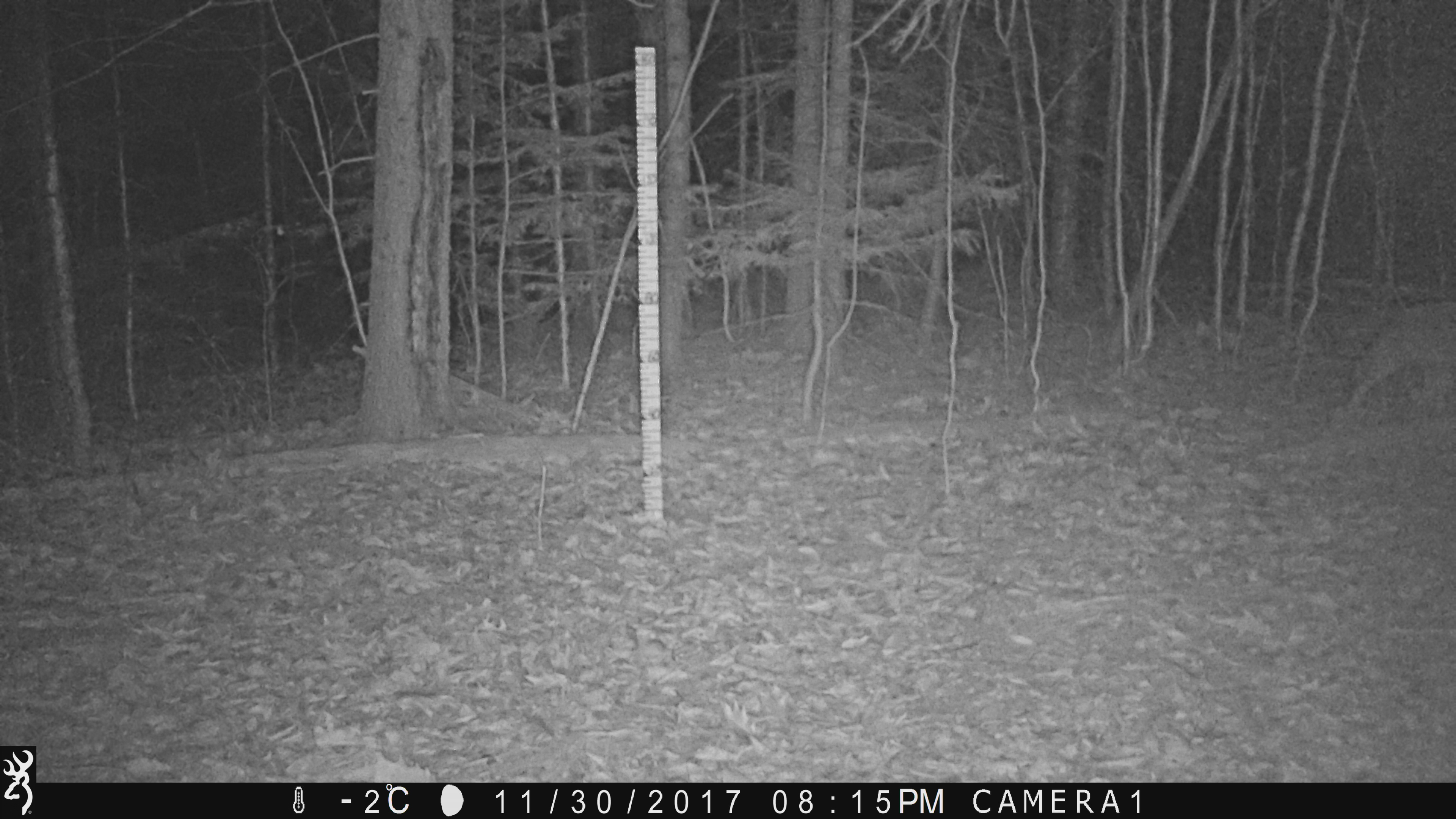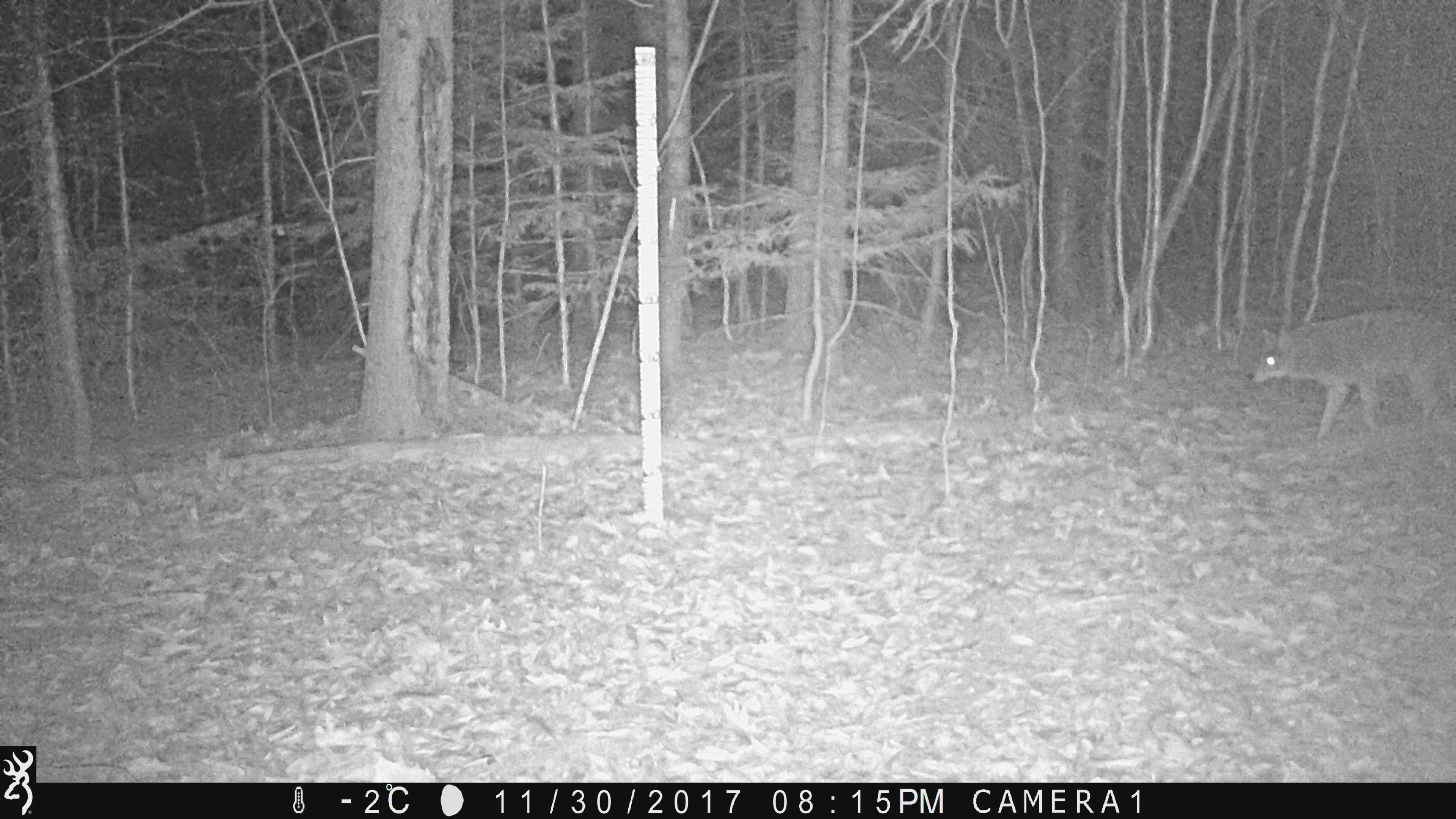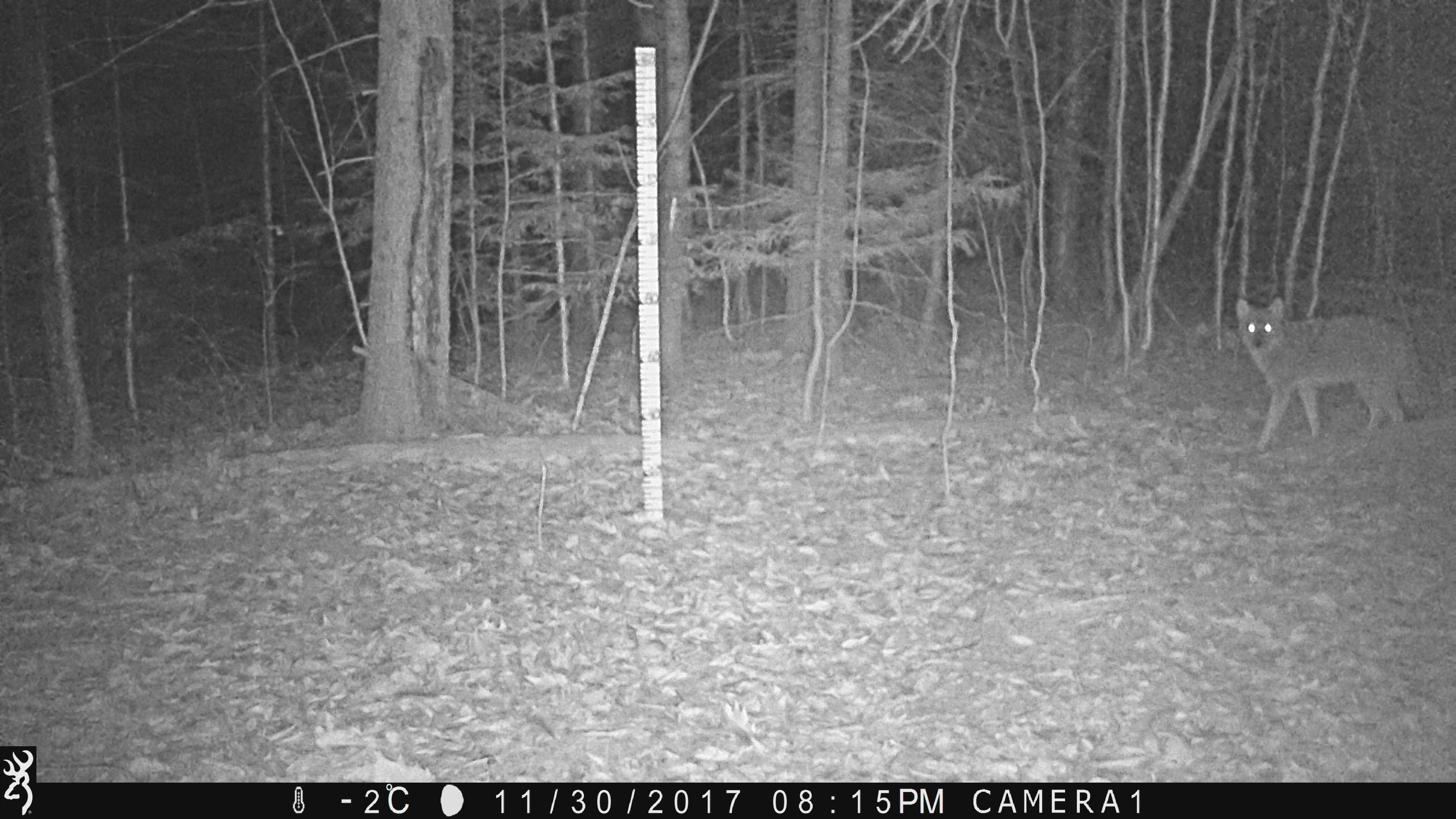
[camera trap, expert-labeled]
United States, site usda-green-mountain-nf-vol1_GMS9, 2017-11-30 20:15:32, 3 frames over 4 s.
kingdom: Animalia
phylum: Chordata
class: Mammalia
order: Carnivora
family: Canidae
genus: Canis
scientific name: Canis latrans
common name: coyote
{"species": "coyote (Canis latrans)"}